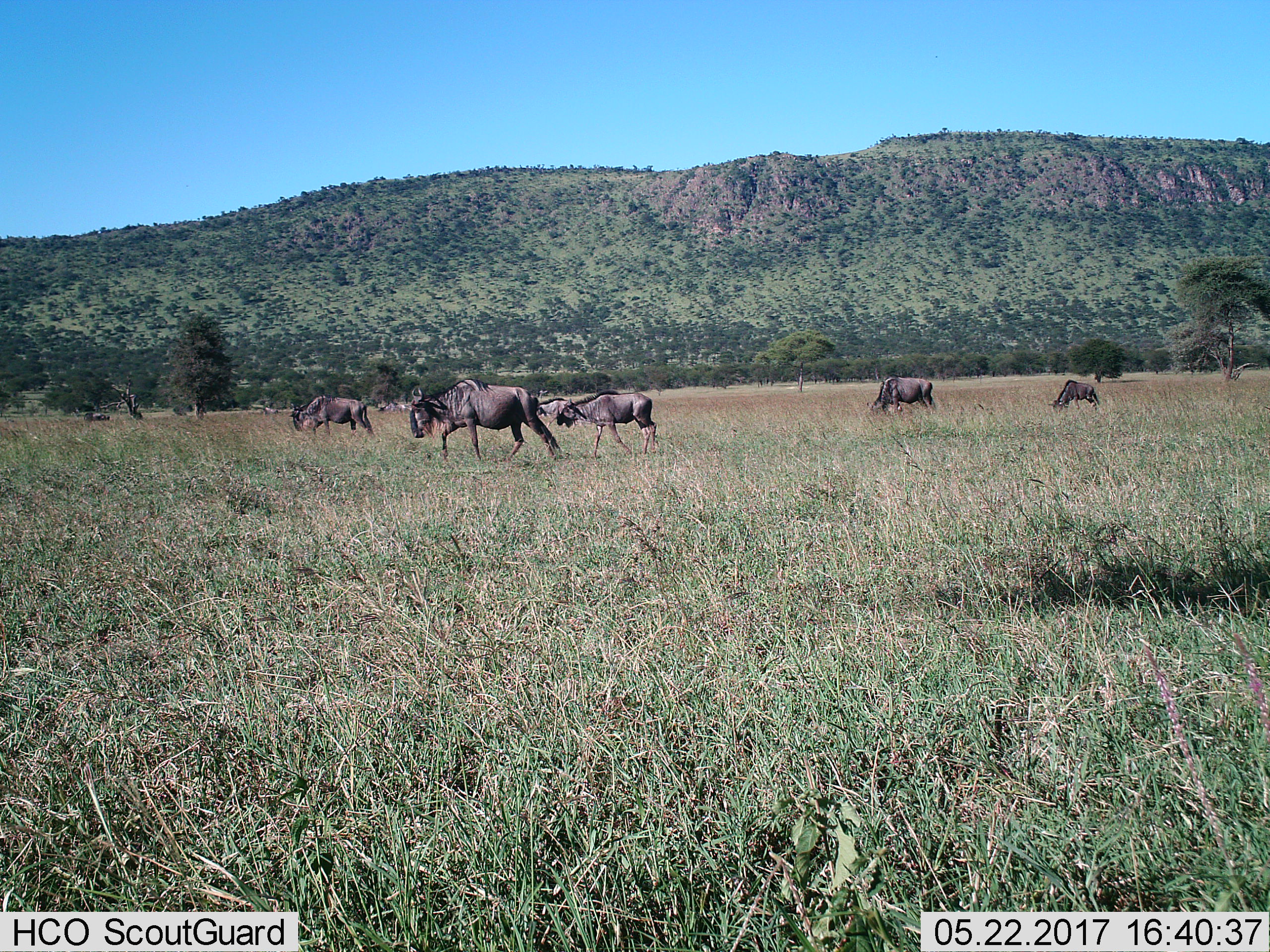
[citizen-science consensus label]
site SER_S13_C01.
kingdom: Animalia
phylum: Chordata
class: Mammalia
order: Artiodactyla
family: Bovidae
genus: Connochaetes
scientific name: Connochaetes taurinus taurinus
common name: blue wildebeest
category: wildebeestblue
Wildebeestblue (blue wildebeest) (Connochaetes taurinus taurinus), count 5. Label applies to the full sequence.